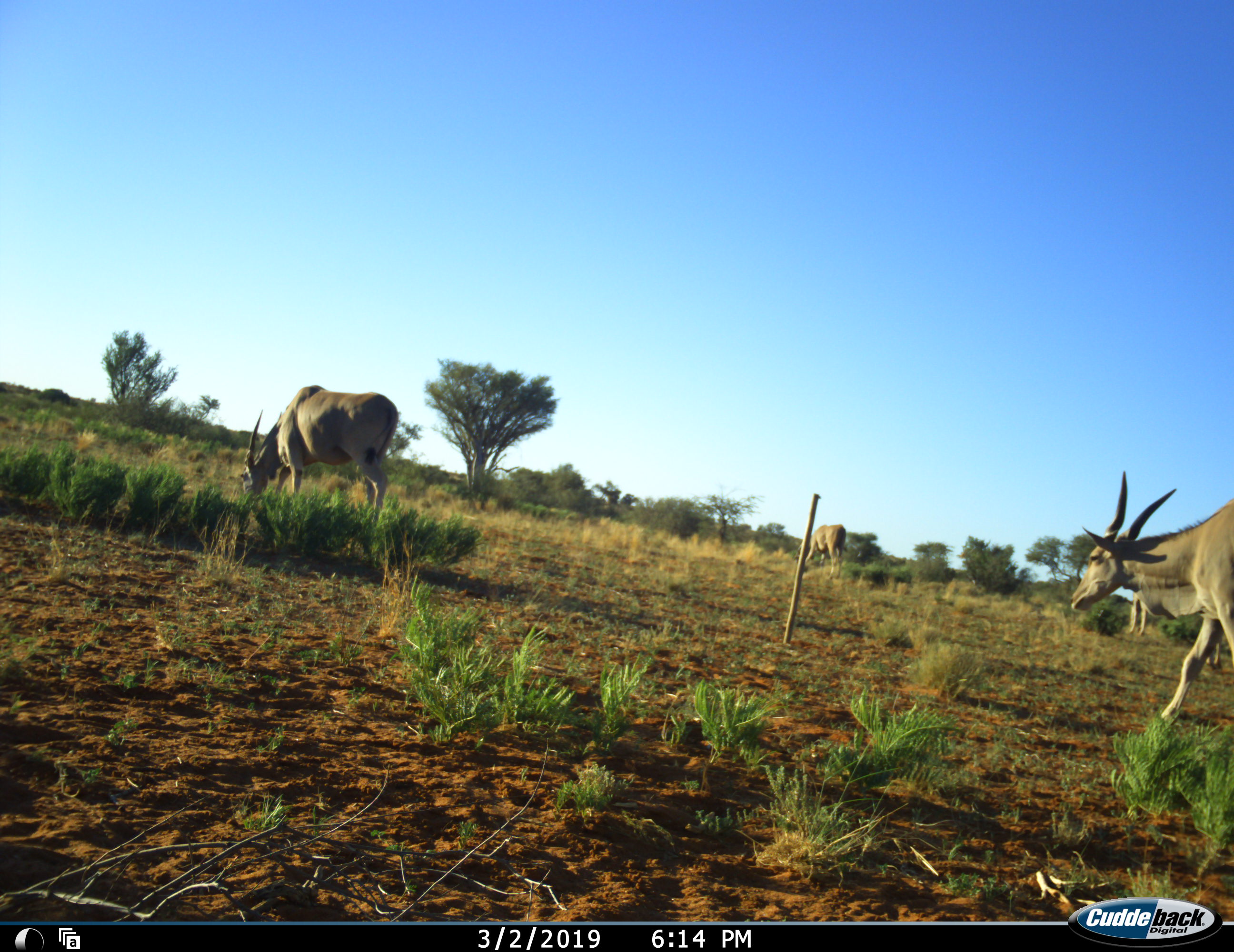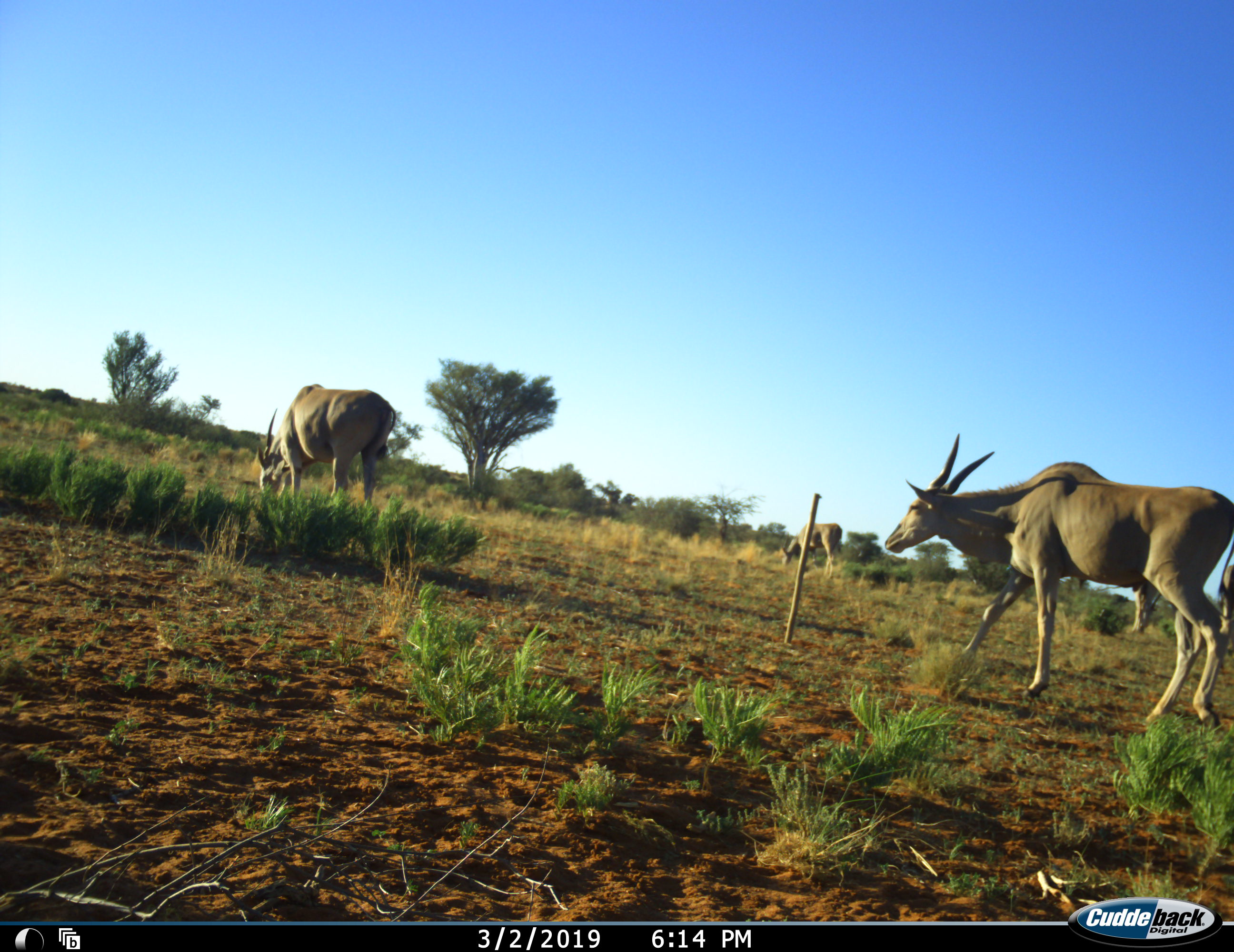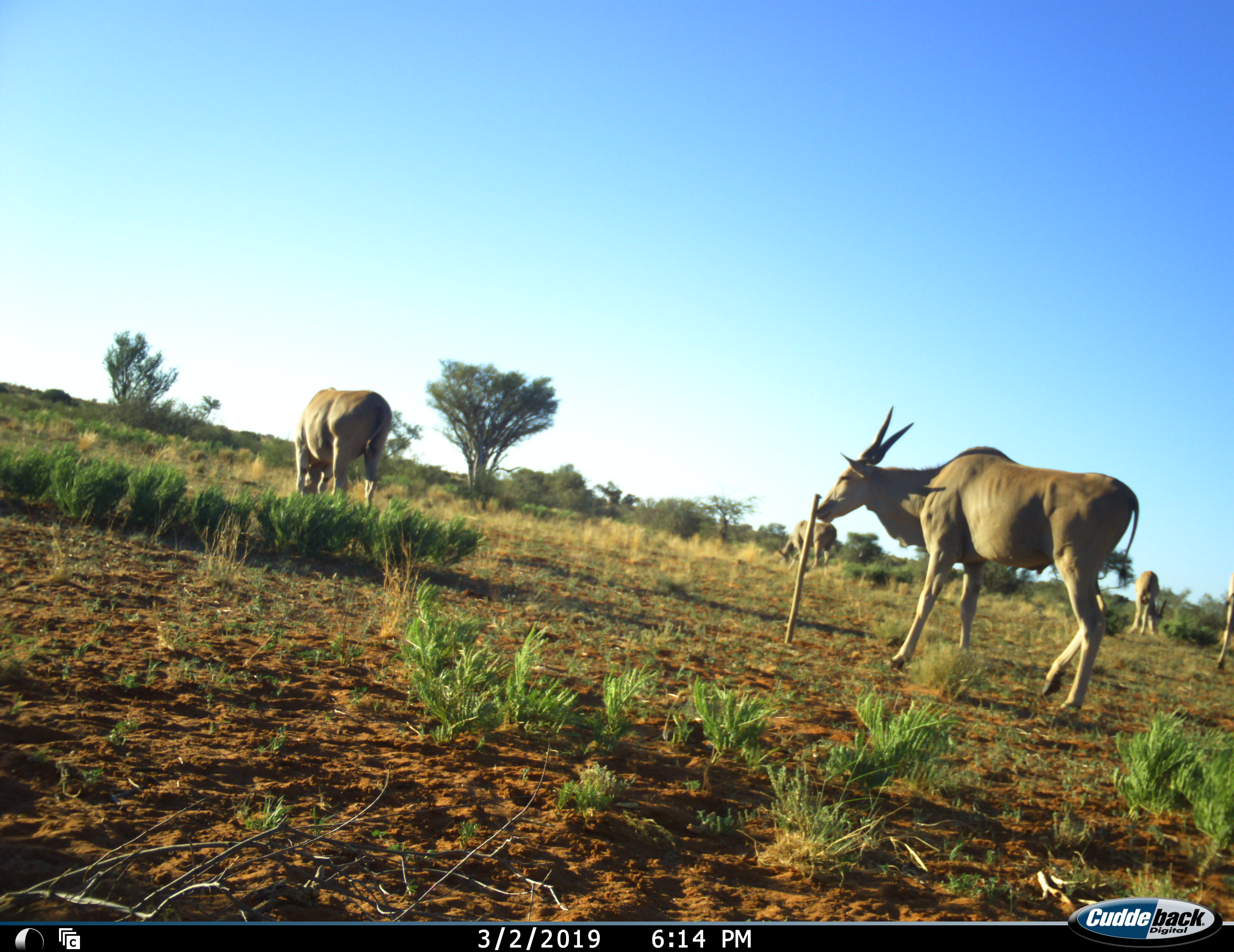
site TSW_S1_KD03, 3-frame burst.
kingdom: Animalia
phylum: Chordata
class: Mammalia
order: Artiodactyla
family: Bovidae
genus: Tragelaphus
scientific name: Tragelaphus oryx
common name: eland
Eland (Tragelaphus oryx), count 5. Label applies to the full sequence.